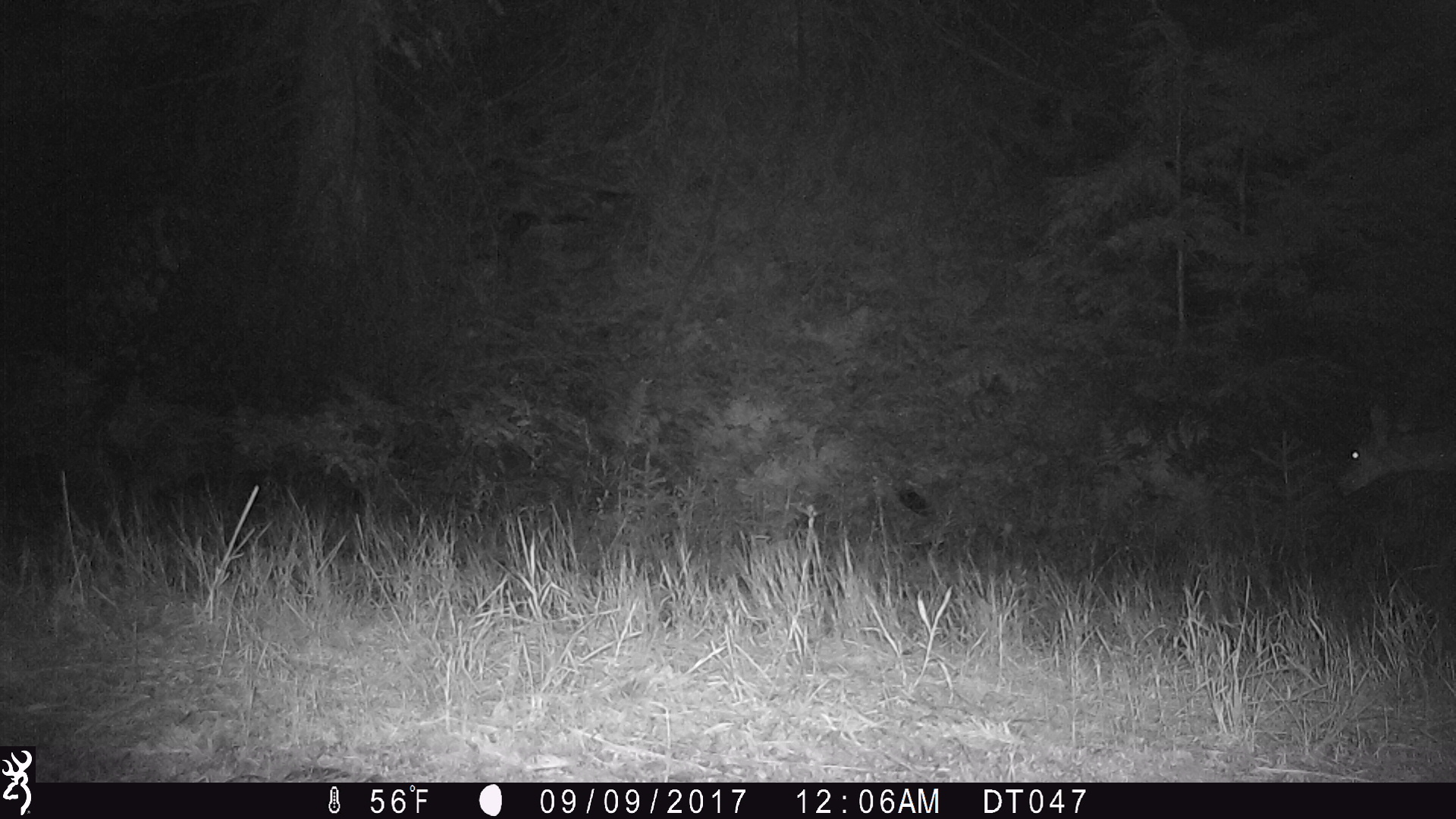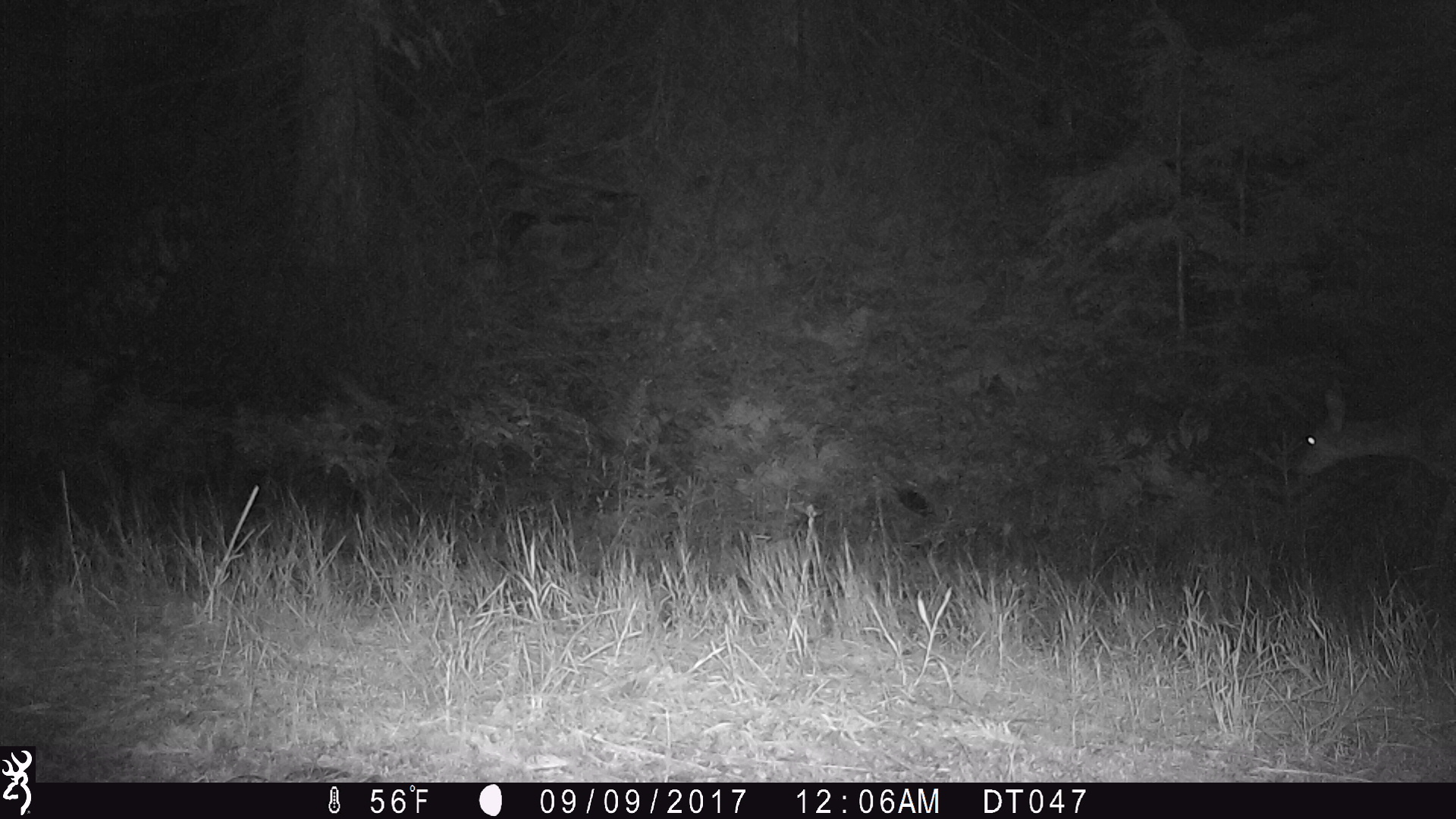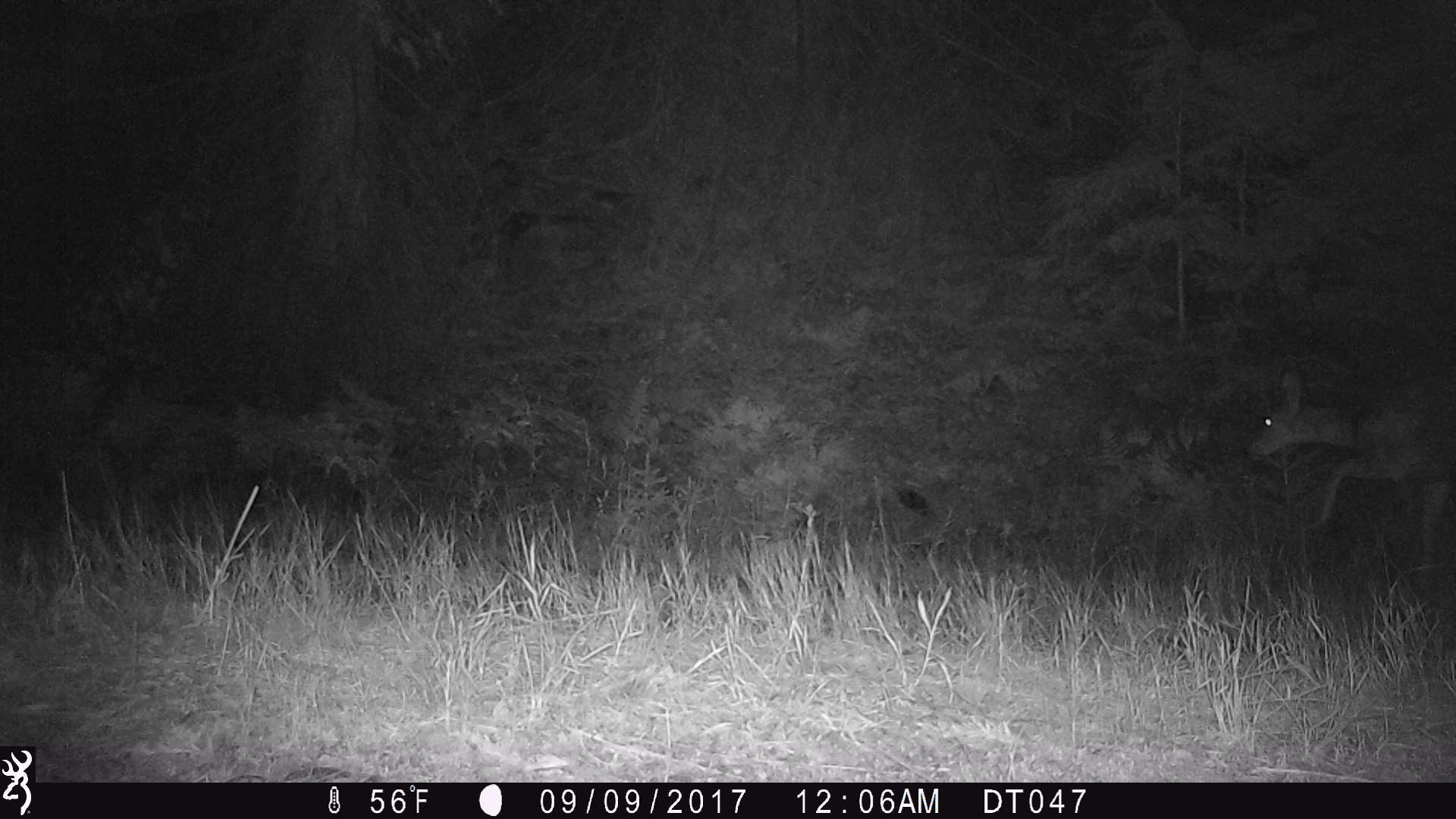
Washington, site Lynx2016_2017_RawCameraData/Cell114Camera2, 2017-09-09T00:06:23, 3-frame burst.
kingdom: Animalia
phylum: Chordata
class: Mammalia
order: Artiodactyla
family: Cervidae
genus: Odocoileus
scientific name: Odocoileus hemionus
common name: mule deer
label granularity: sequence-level